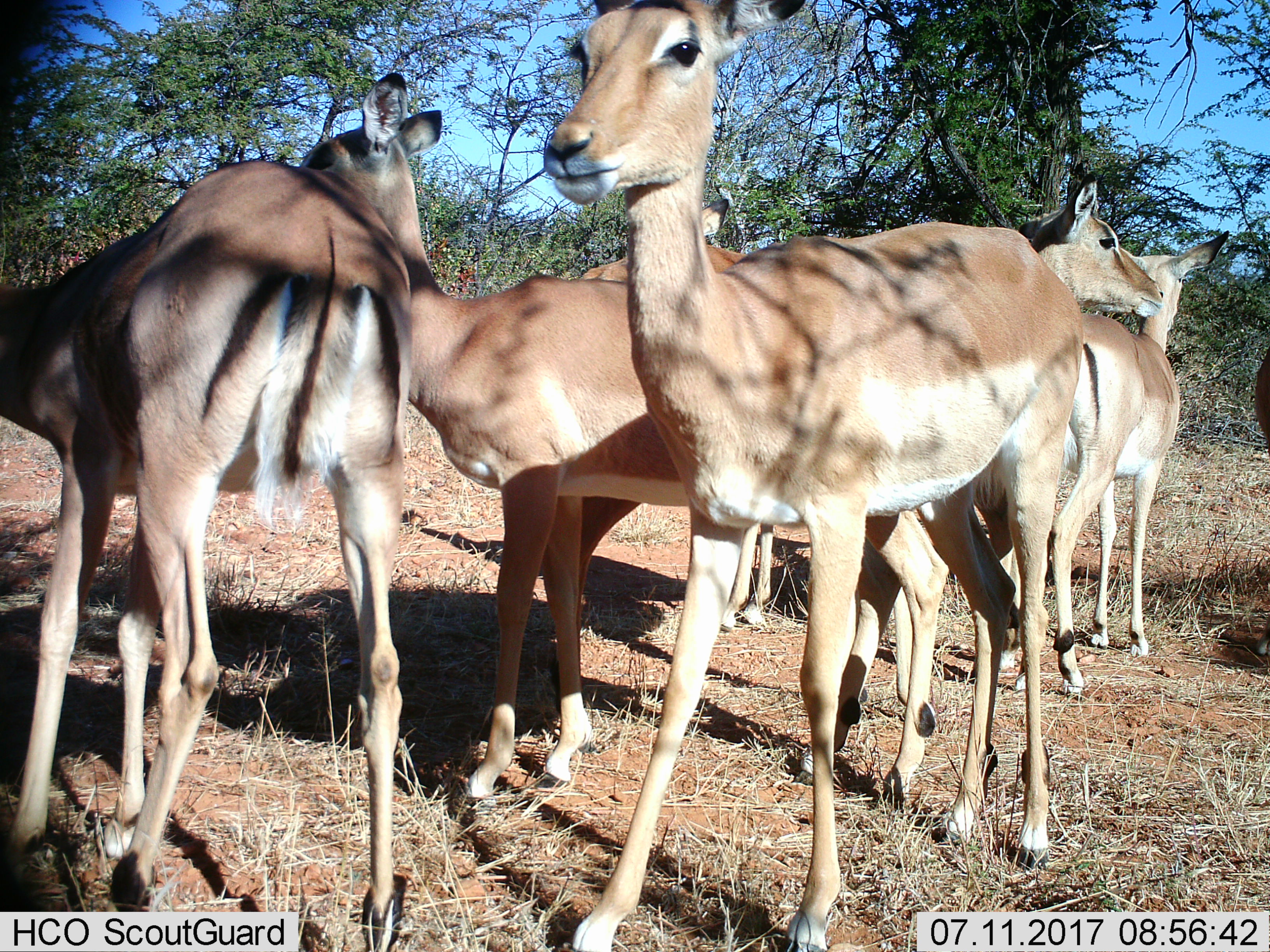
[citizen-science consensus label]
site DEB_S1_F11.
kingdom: Animalia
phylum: Chordata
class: Mammalia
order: Artiodactyla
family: Bovidae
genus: Aepyceros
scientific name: Aepyceros melampus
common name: impala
Impala (Aepyceros melampus), count 7. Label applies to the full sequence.